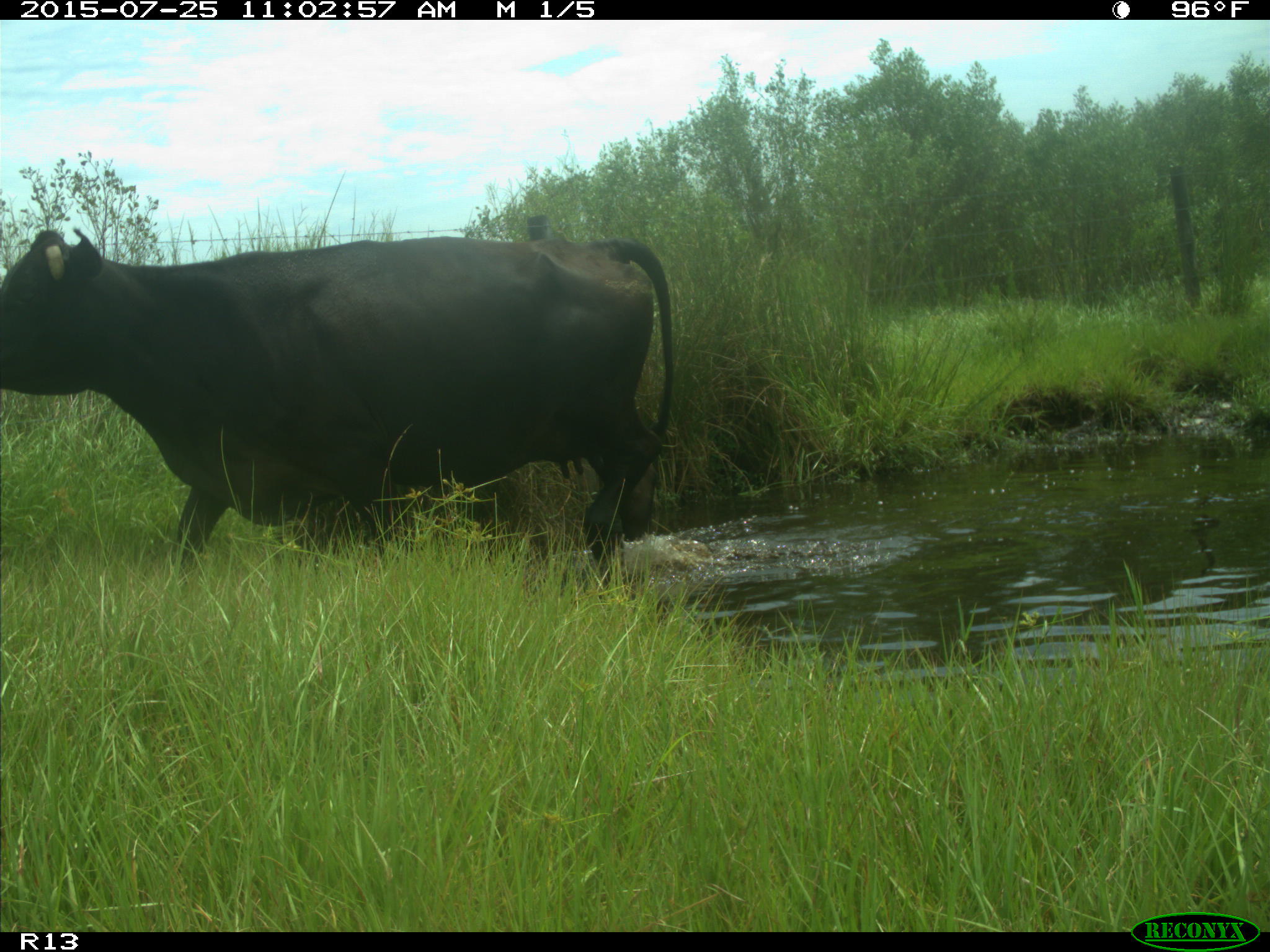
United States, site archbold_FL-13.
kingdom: Animalia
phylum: Chordata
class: Mammalia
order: Artiodactyla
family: Bovidae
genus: Bos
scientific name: Bos taurus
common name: domestic cow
Bos taurus (domestic cow).